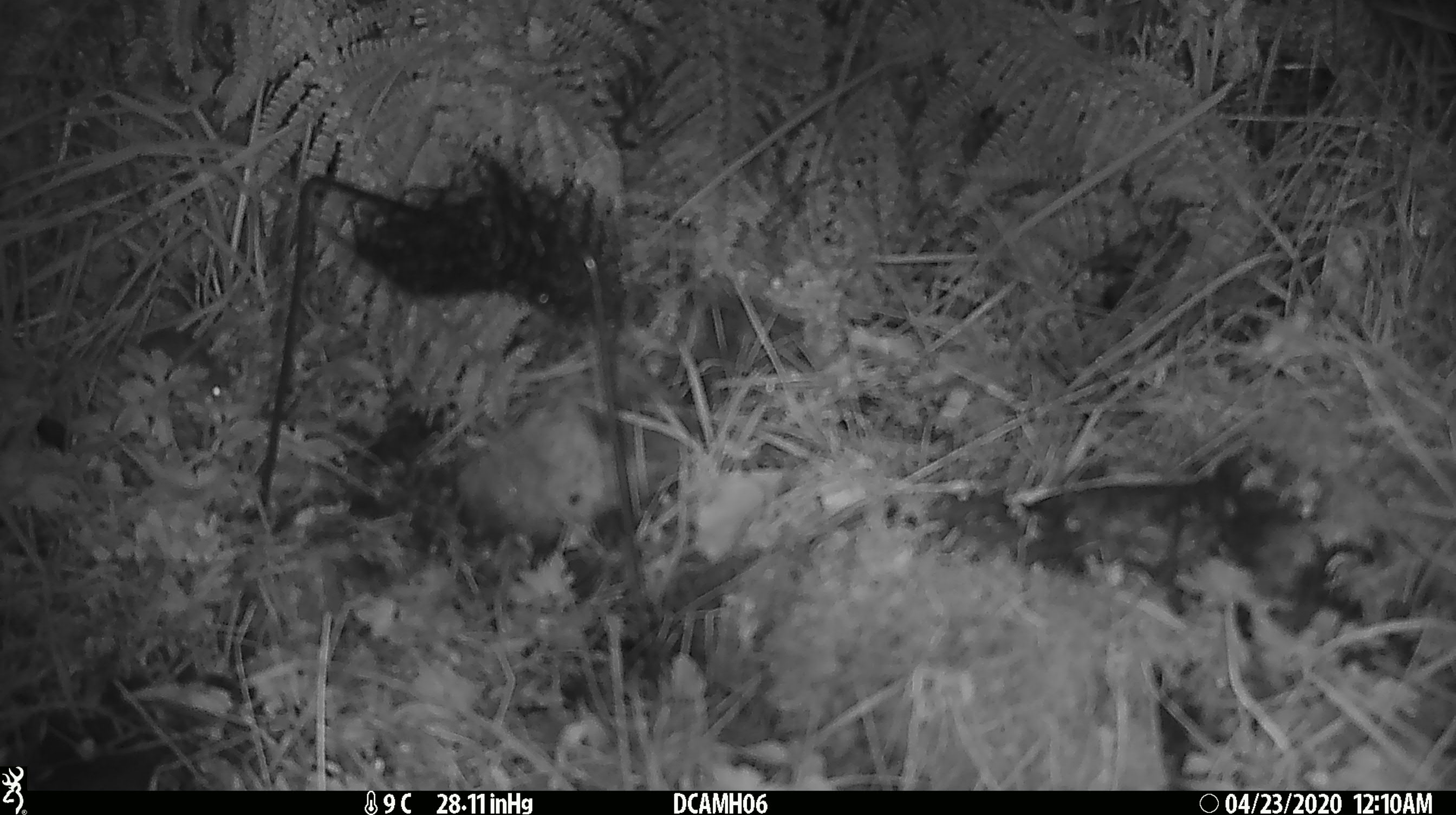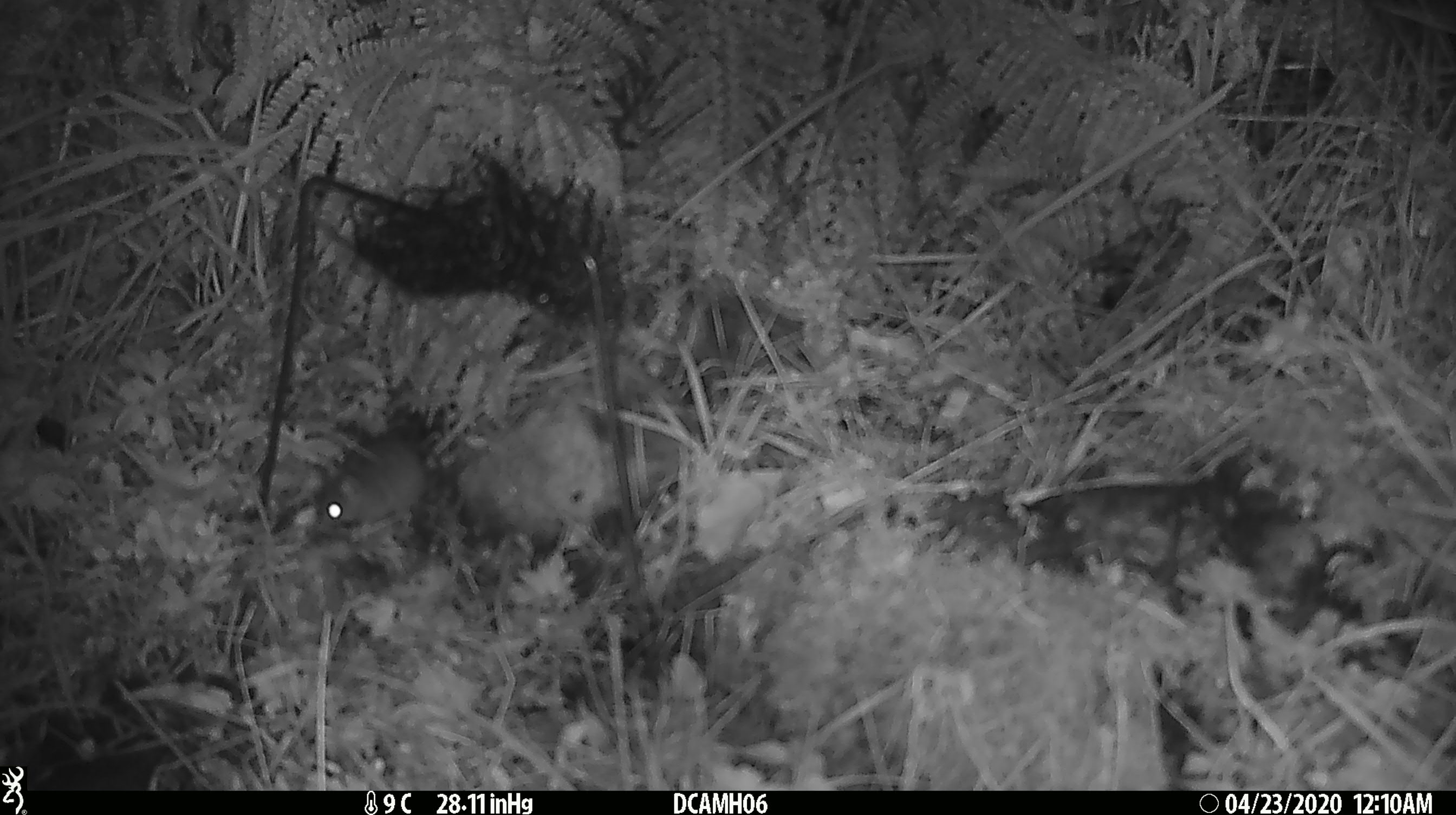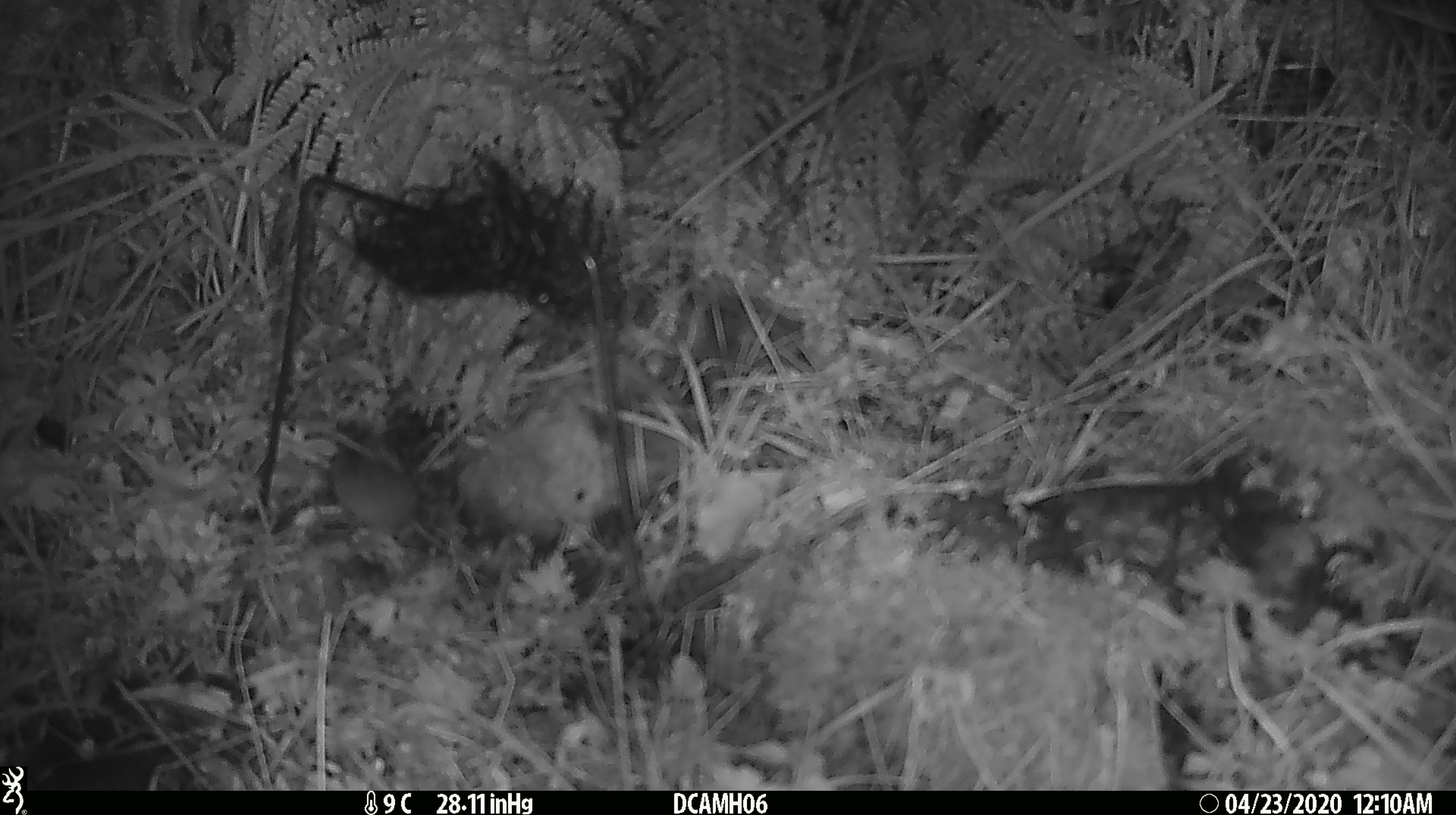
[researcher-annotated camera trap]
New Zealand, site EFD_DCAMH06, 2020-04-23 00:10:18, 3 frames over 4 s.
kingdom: Animalia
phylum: Chordata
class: Mammalia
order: Rodentia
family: Muridae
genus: Mus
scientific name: Mus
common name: mouse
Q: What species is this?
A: Mouse (Mus).